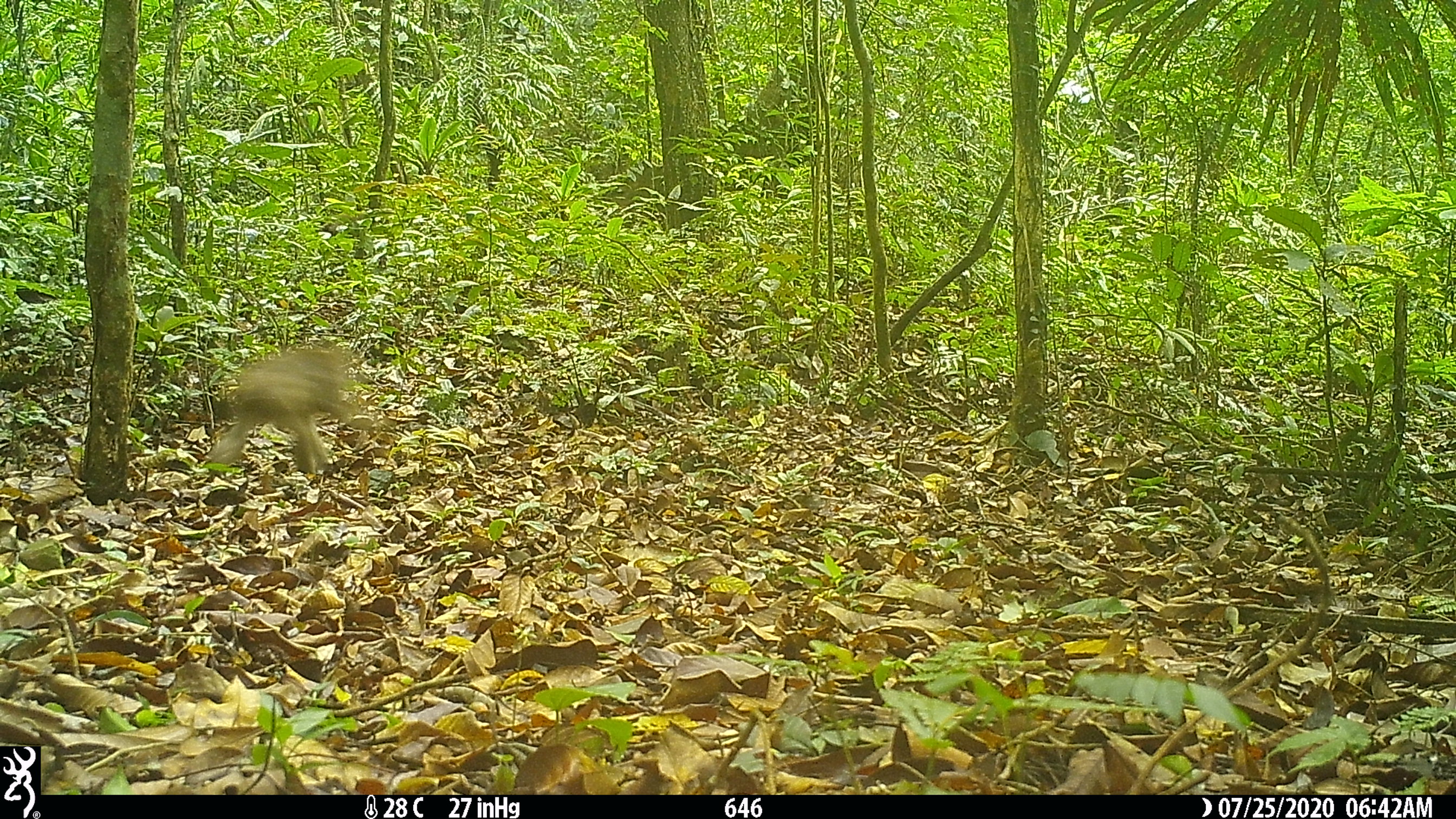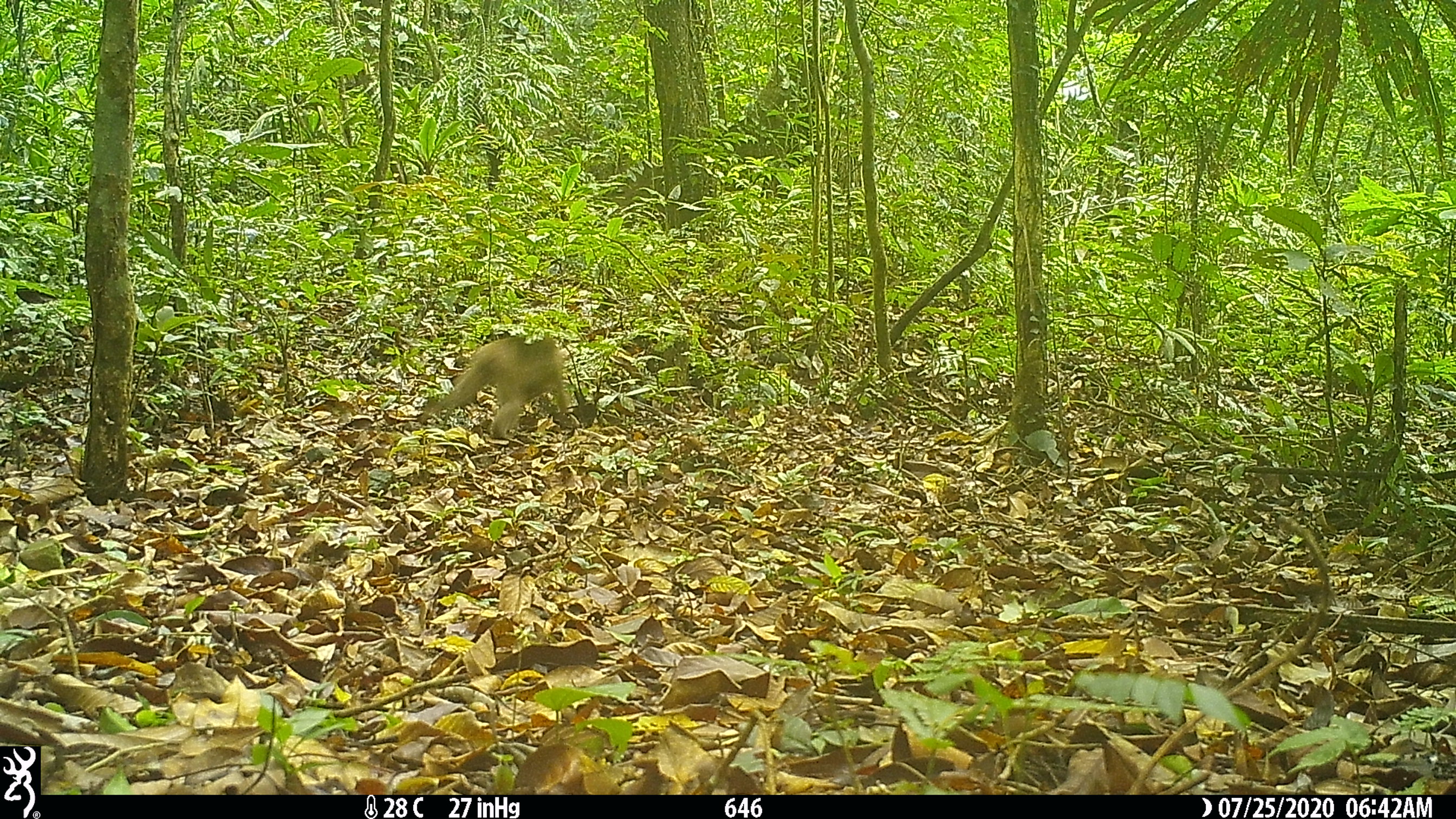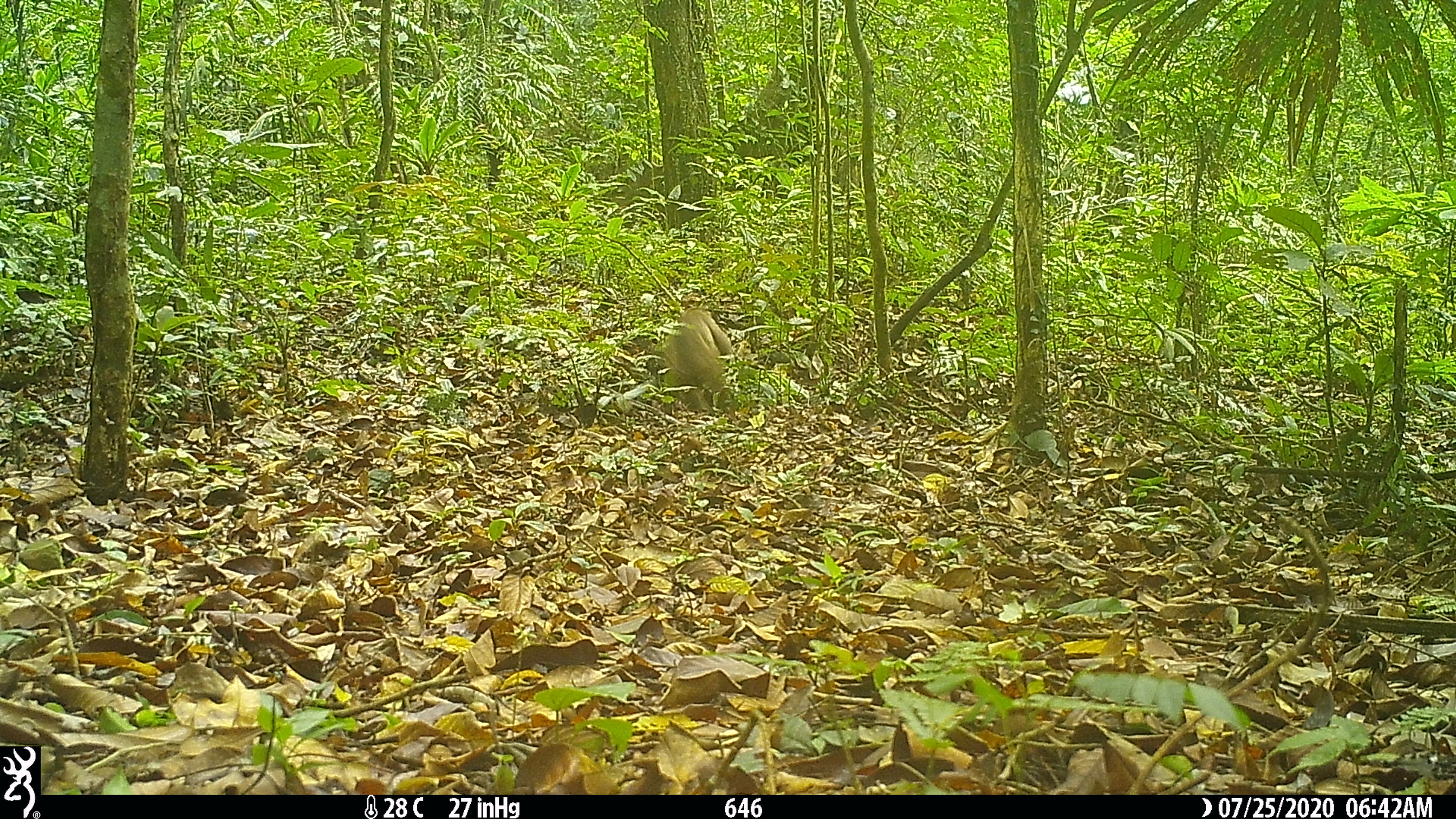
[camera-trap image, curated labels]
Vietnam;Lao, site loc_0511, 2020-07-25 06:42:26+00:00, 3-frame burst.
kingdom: Animalia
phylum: Chordata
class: Mammalia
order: Primates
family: Cercopithecidae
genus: Macaca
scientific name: Macaca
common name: macaques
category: assam or rhesus macaque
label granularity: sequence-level